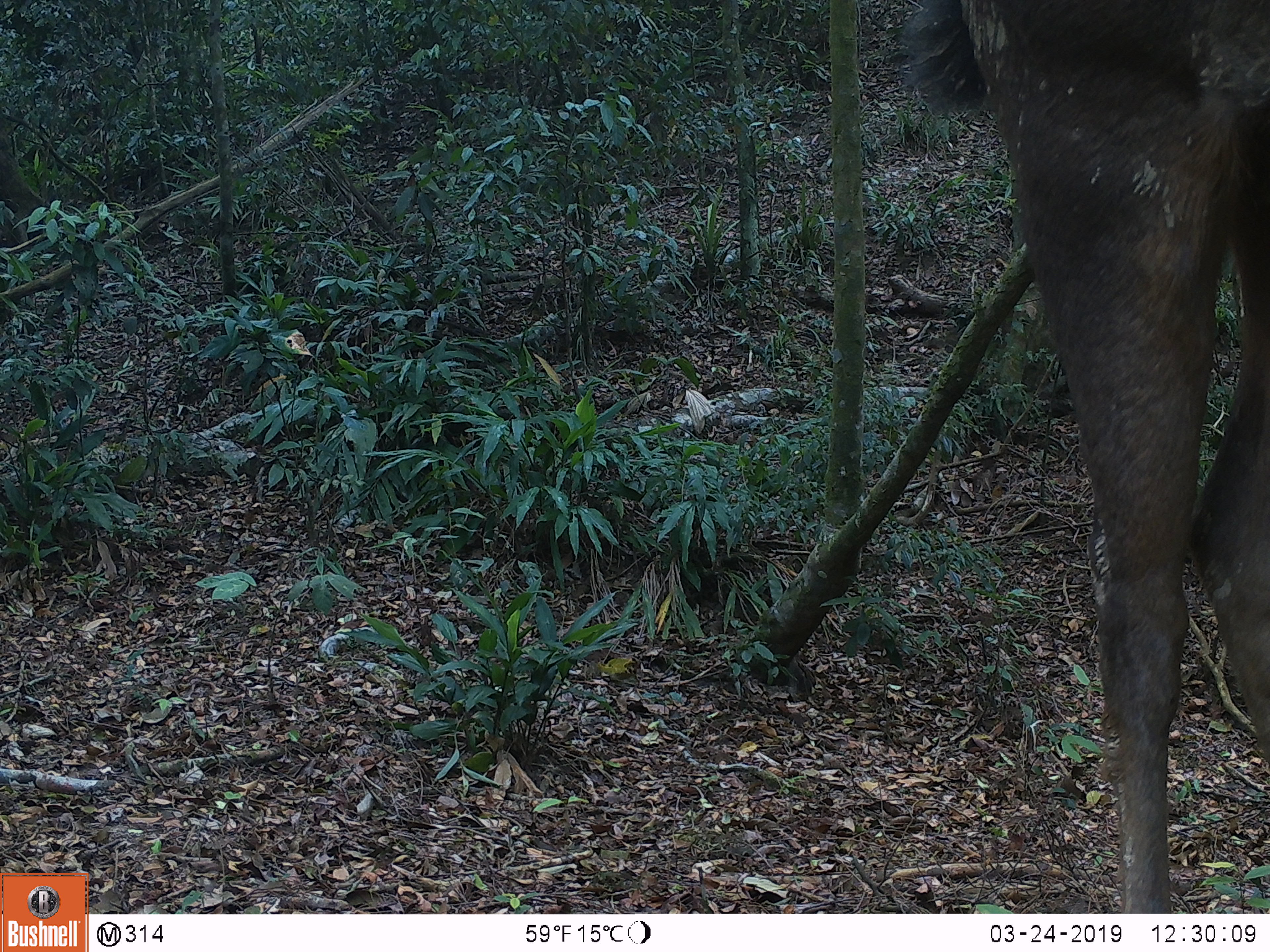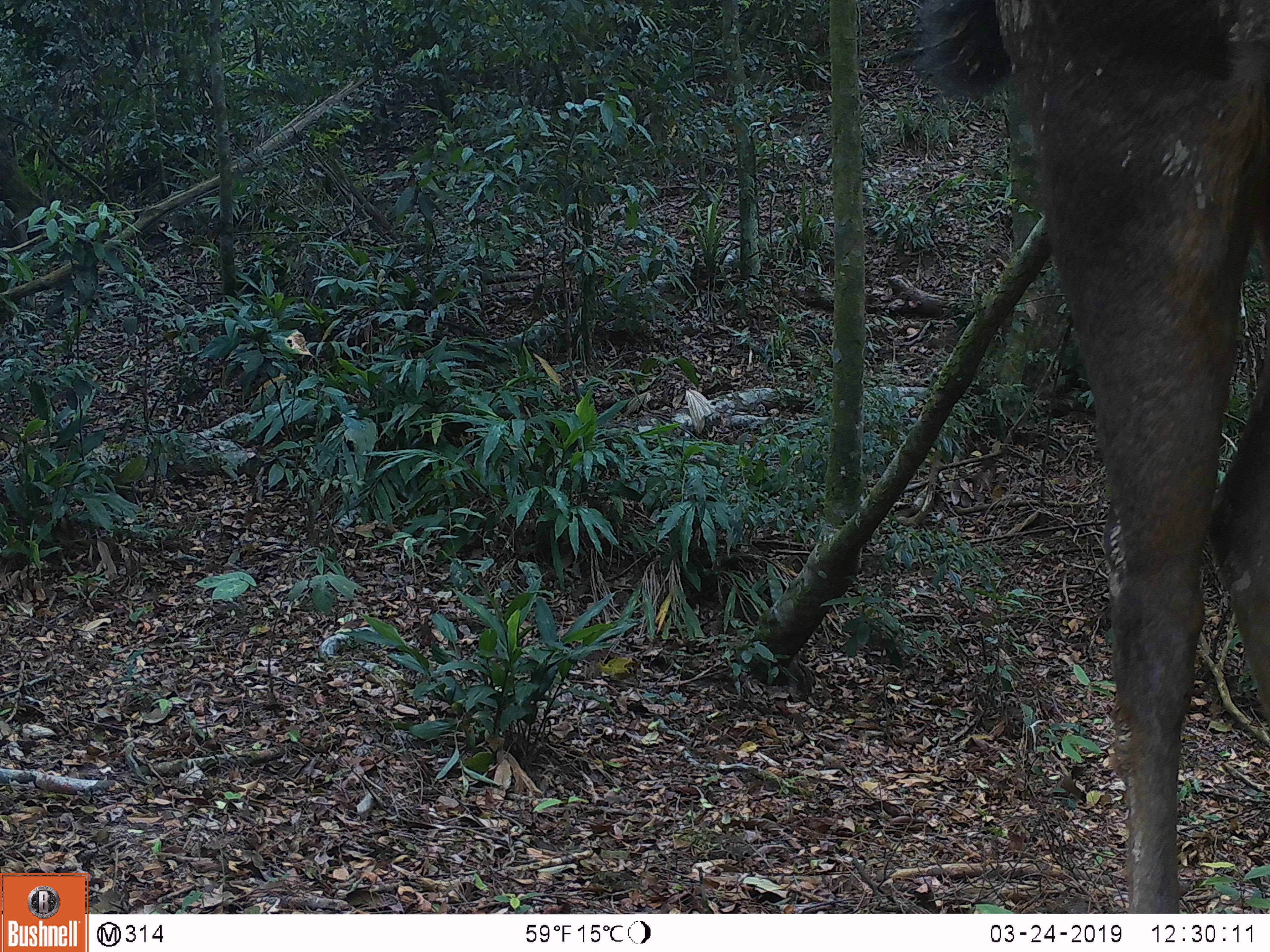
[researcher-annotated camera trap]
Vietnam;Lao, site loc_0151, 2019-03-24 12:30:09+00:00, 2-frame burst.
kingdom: Animalia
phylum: Chordata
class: Mammalia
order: Artiodactyla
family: Cervidae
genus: Rusa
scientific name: Rusa unicolor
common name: sambar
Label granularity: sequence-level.